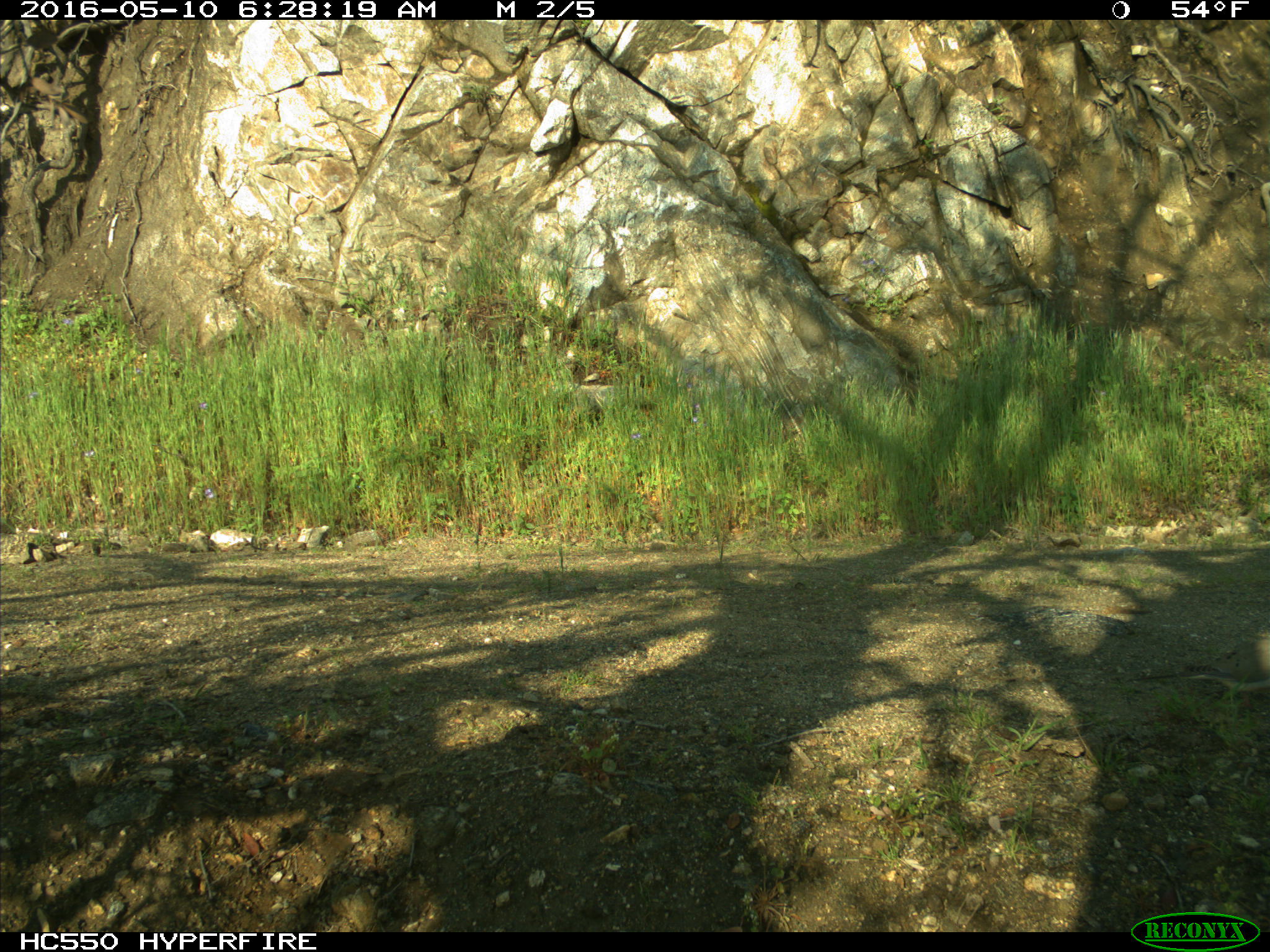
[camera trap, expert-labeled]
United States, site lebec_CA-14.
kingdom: Animalia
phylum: Chordata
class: Aves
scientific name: Aves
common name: birds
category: unidentified bird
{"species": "unidentified bird (birds) (Aves)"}